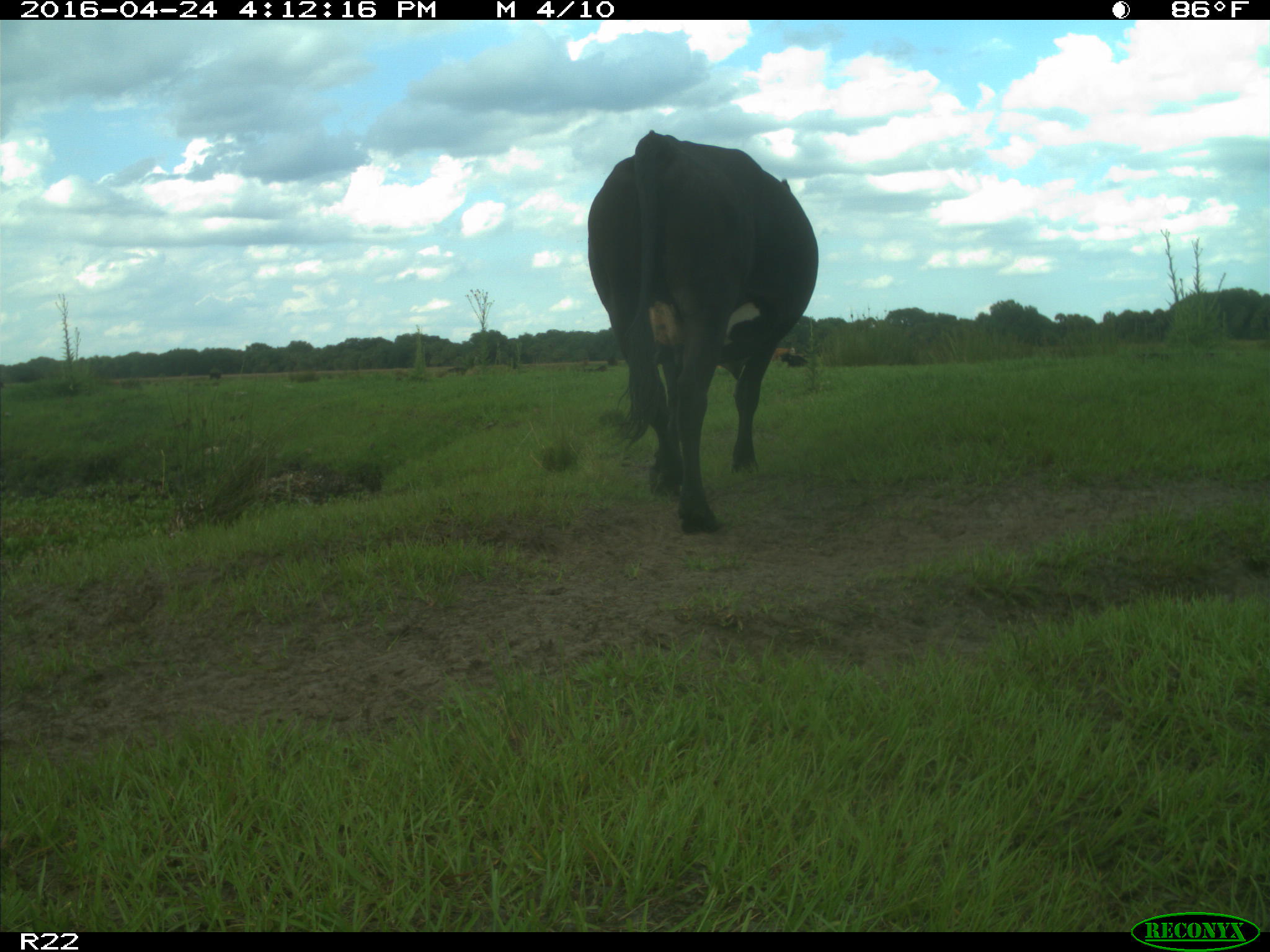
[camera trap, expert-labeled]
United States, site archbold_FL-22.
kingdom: Animalia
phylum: Chordata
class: Mammalia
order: Artiodactyla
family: Bovidae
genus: Bos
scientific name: Bos taurus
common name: domestic cow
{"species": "Bos taurus (domestic cow)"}